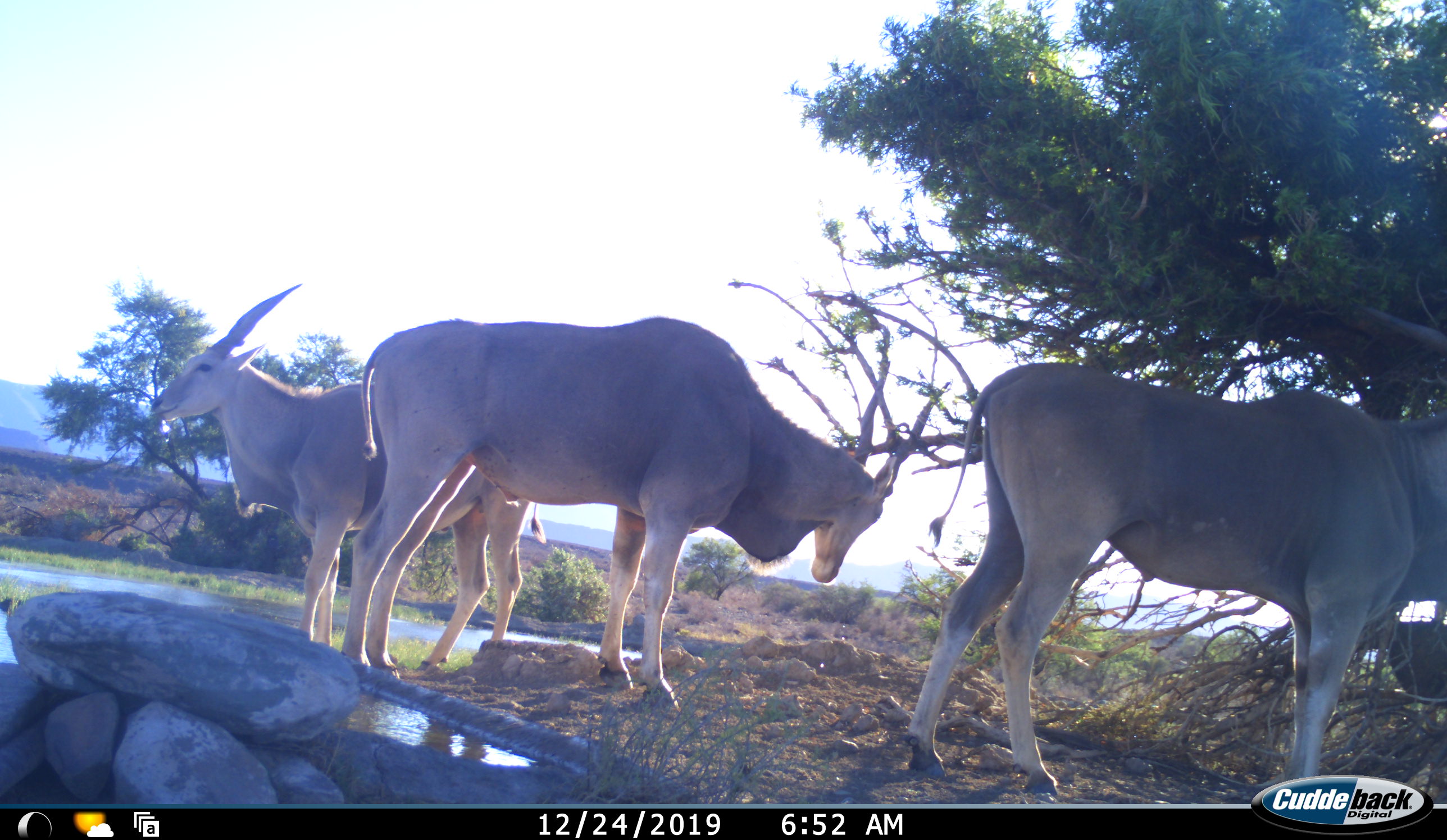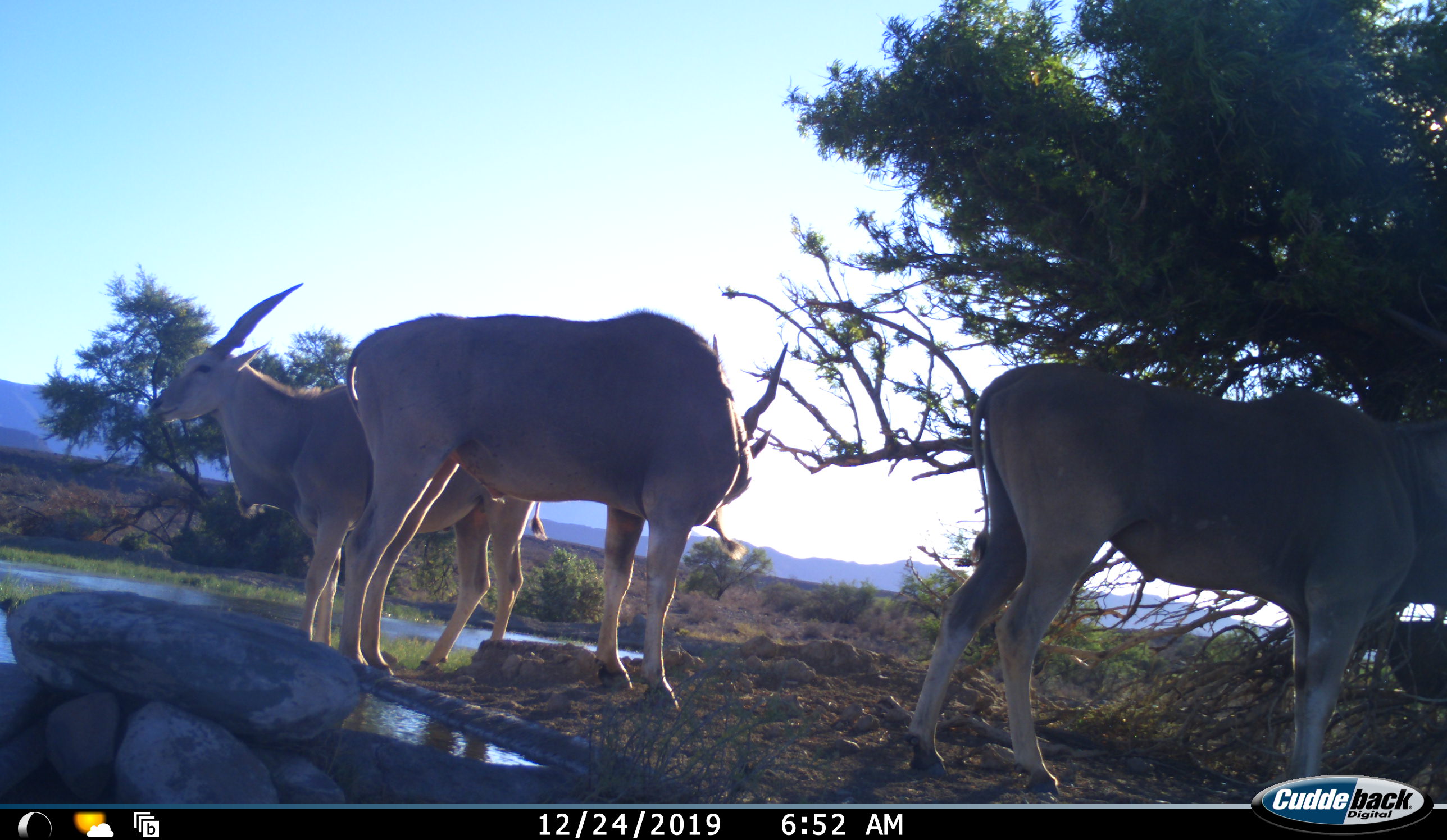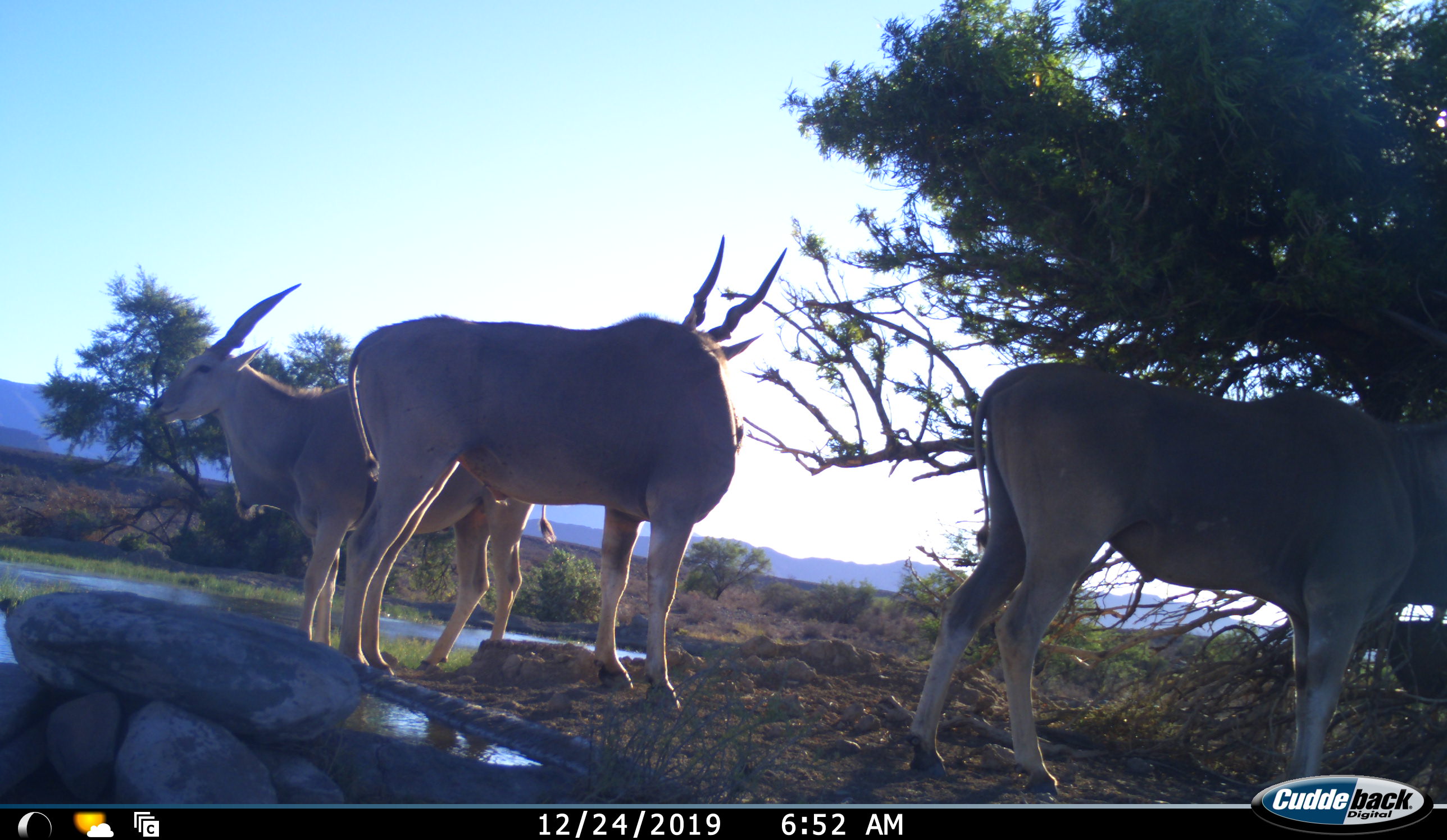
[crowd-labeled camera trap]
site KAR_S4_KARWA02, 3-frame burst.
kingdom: Animalia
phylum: Chordata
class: Mammalia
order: Artiodactyla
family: Bovidae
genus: Tragelaphus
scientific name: Tragelaphus oryx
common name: eland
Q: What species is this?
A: Eland (Tragelaphus oryx).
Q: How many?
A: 3.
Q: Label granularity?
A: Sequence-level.